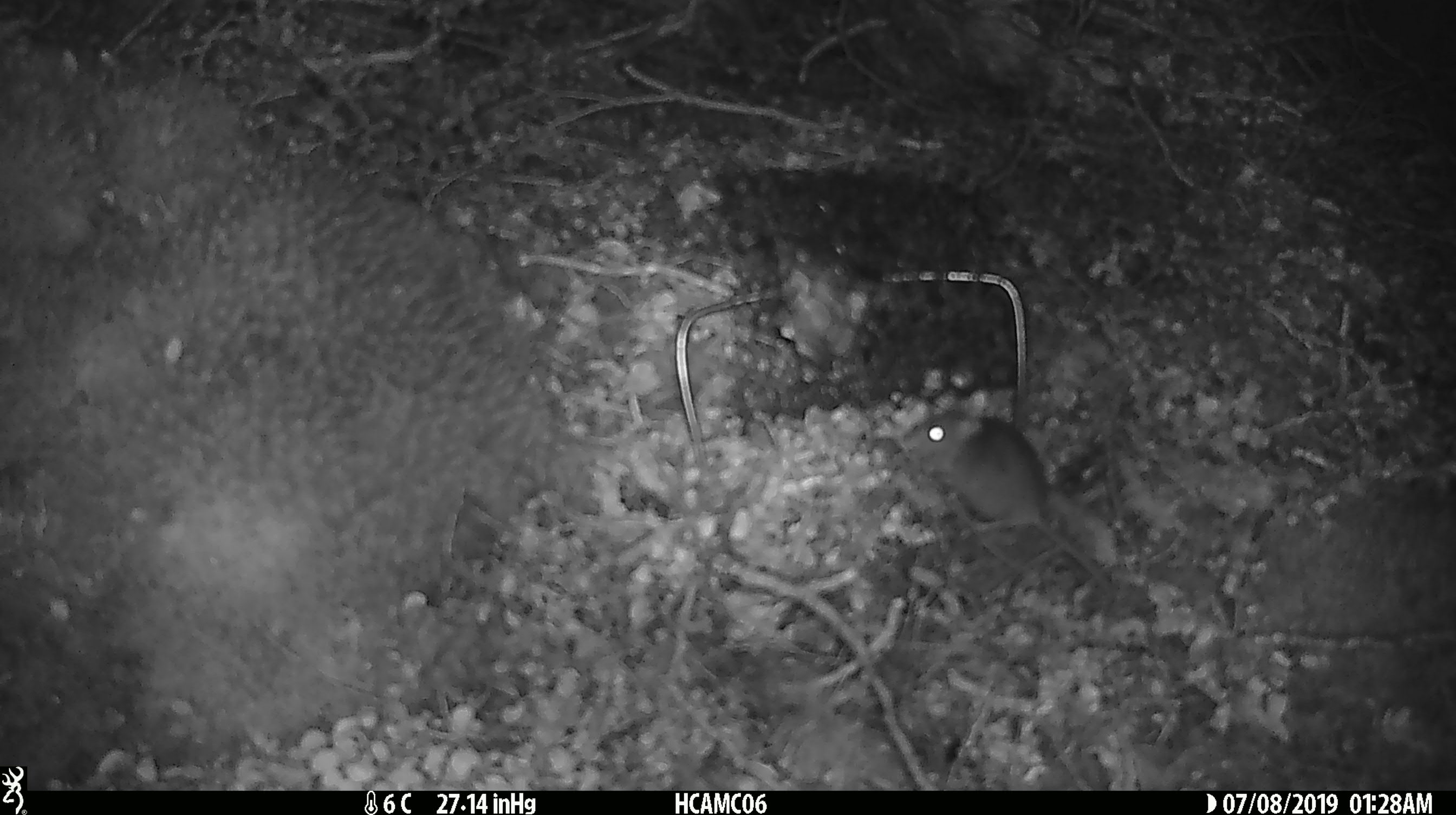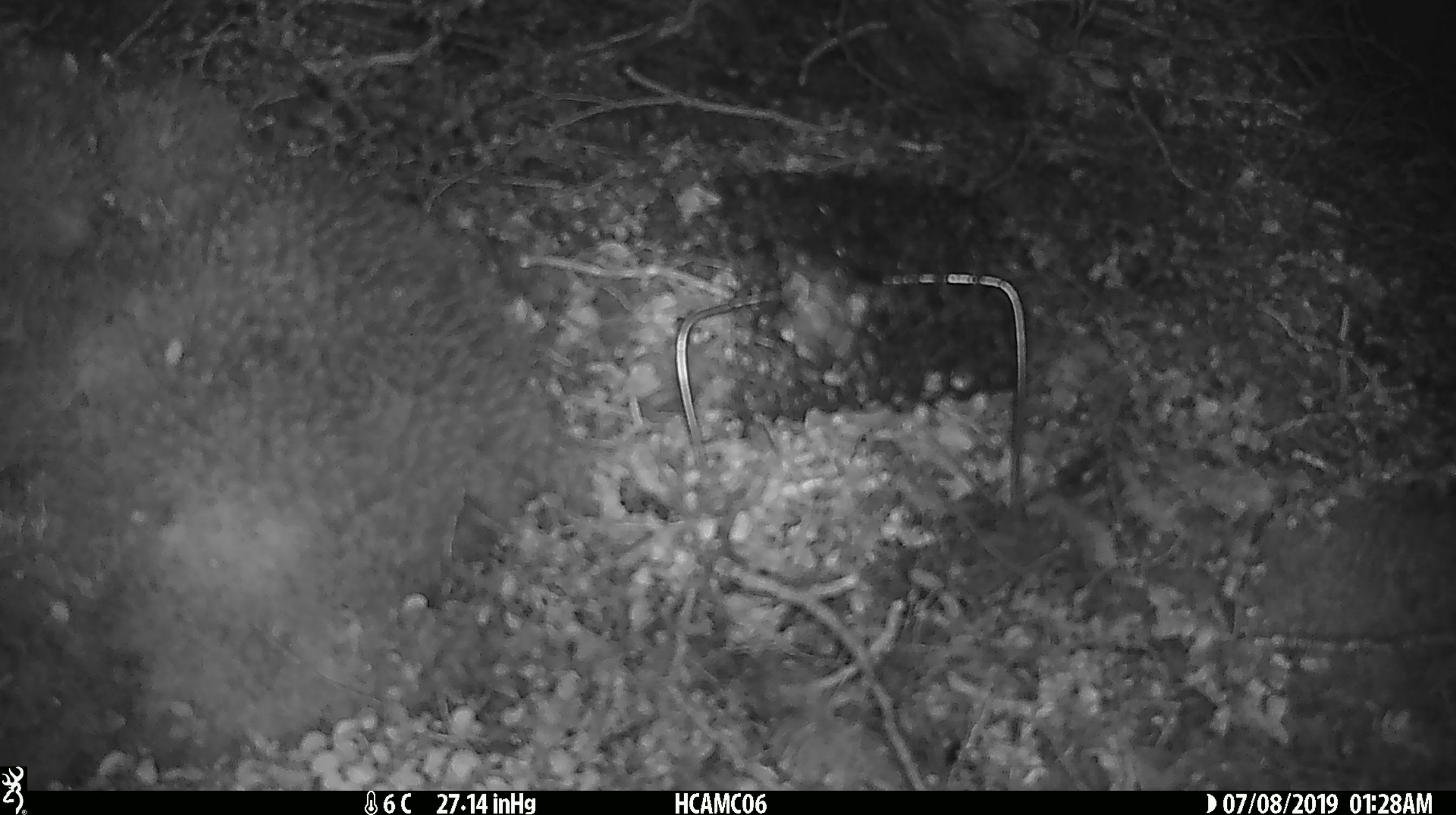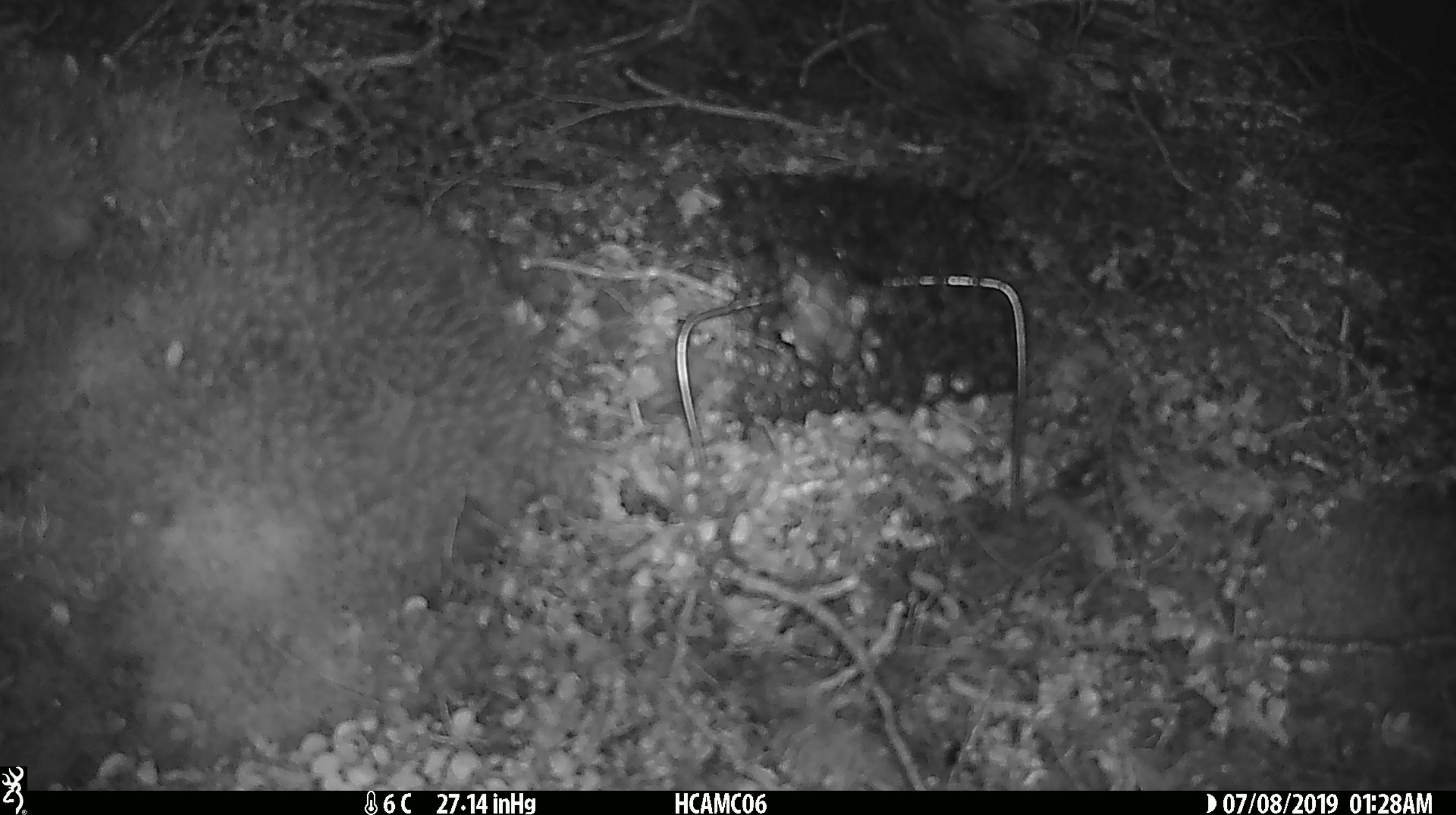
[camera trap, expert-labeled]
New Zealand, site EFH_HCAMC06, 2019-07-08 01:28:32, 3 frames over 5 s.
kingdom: Animalia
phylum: Chordata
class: Mammalia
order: Rodentia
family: Muridae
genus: Mus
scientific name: Mus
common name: mouse